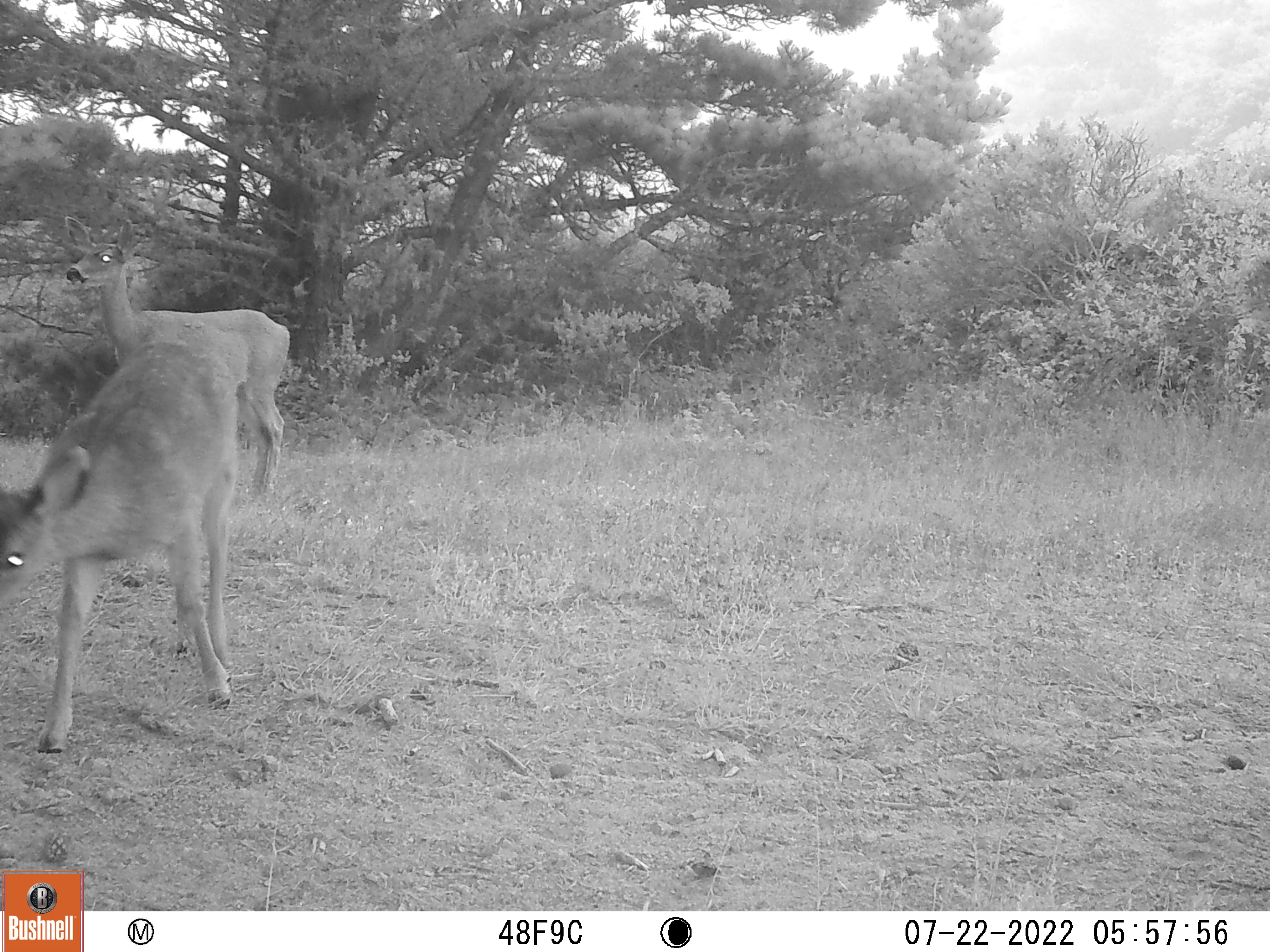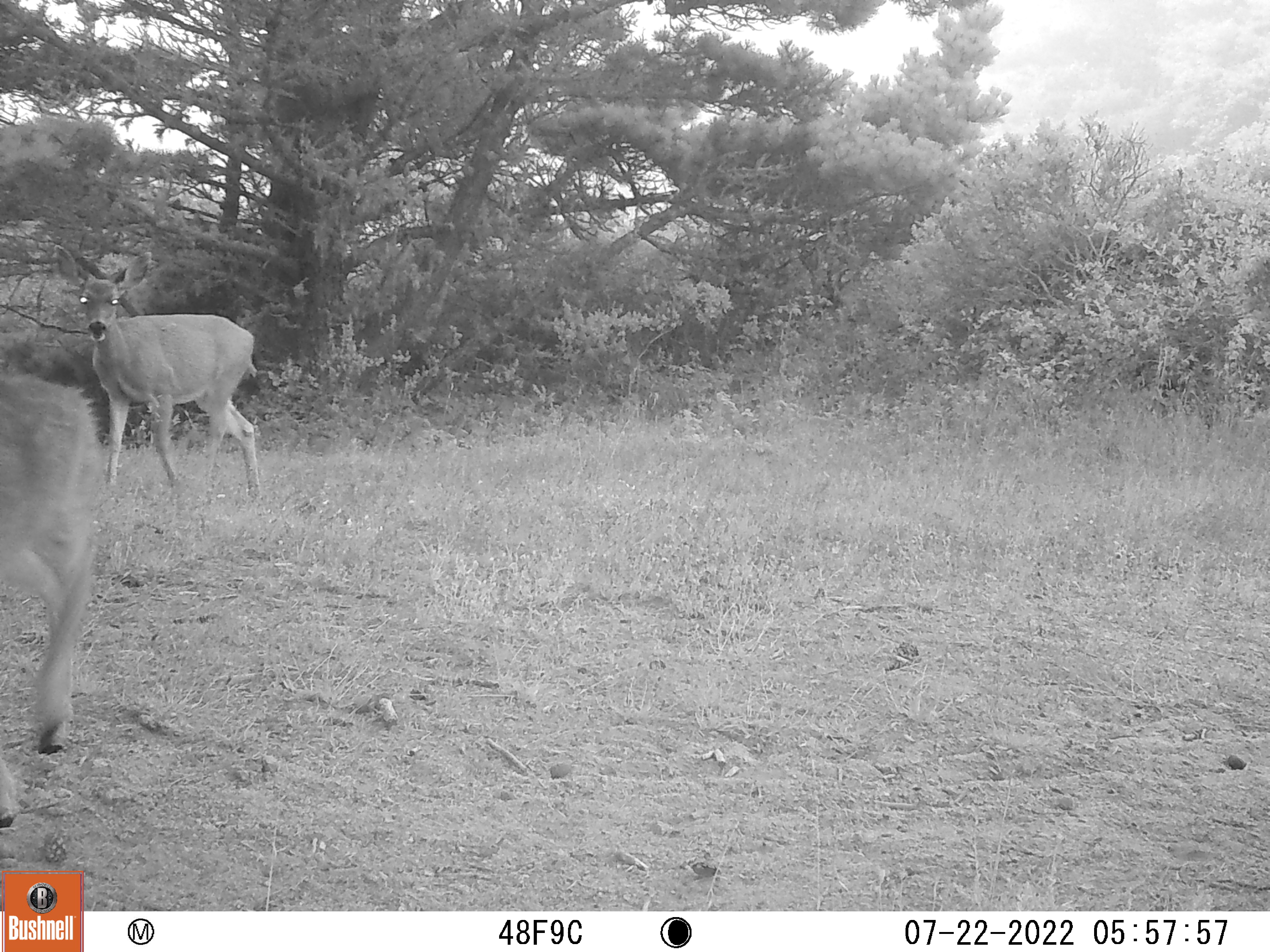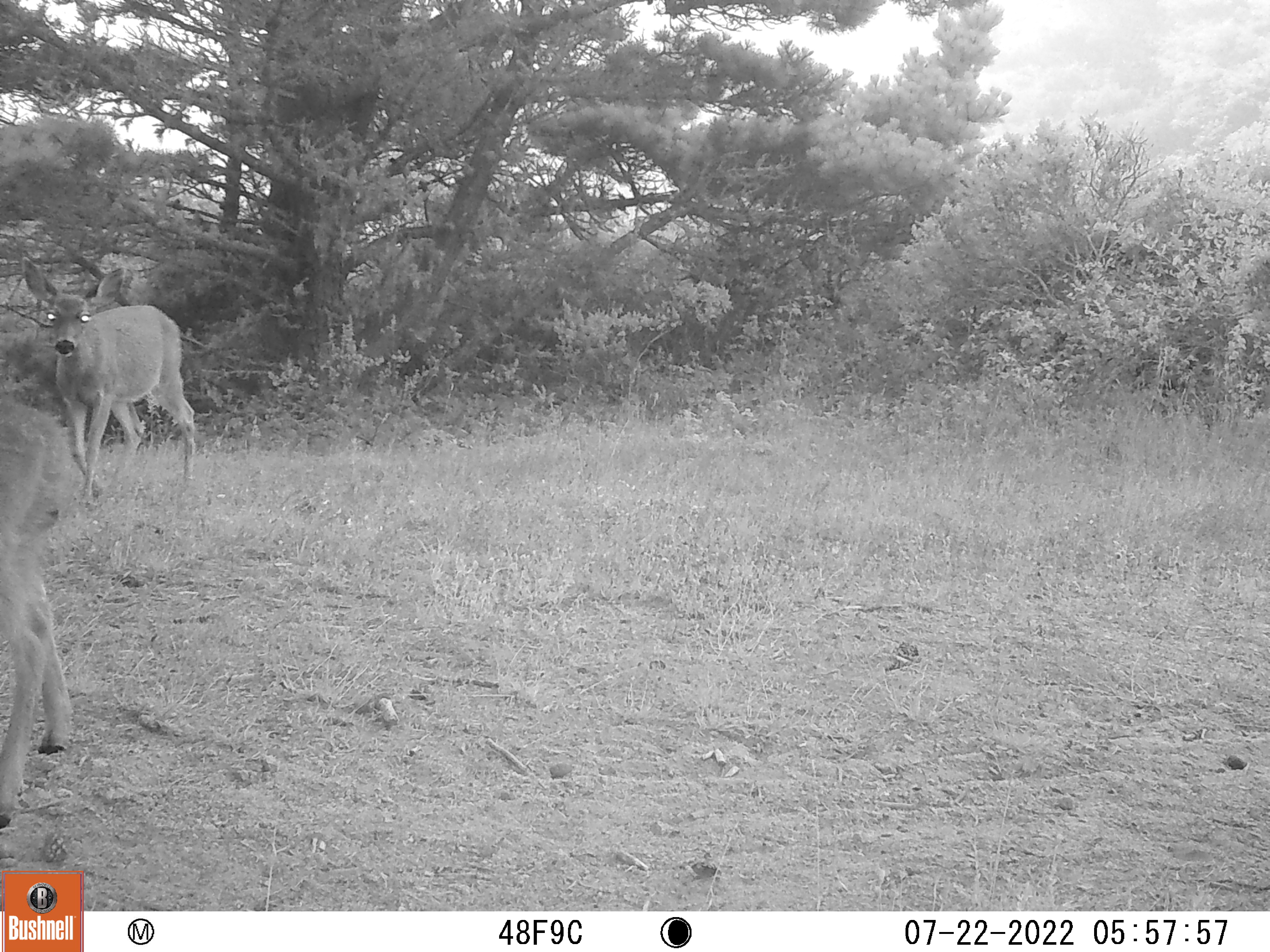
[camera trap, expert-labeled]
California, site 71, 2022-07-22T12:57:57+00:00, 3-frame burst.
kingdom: Animalia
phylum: Chordata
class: Mammalia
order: Artiodactyla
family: Cervidae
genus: Odocoileus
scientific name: Odocoileus hemionus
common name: mule deer